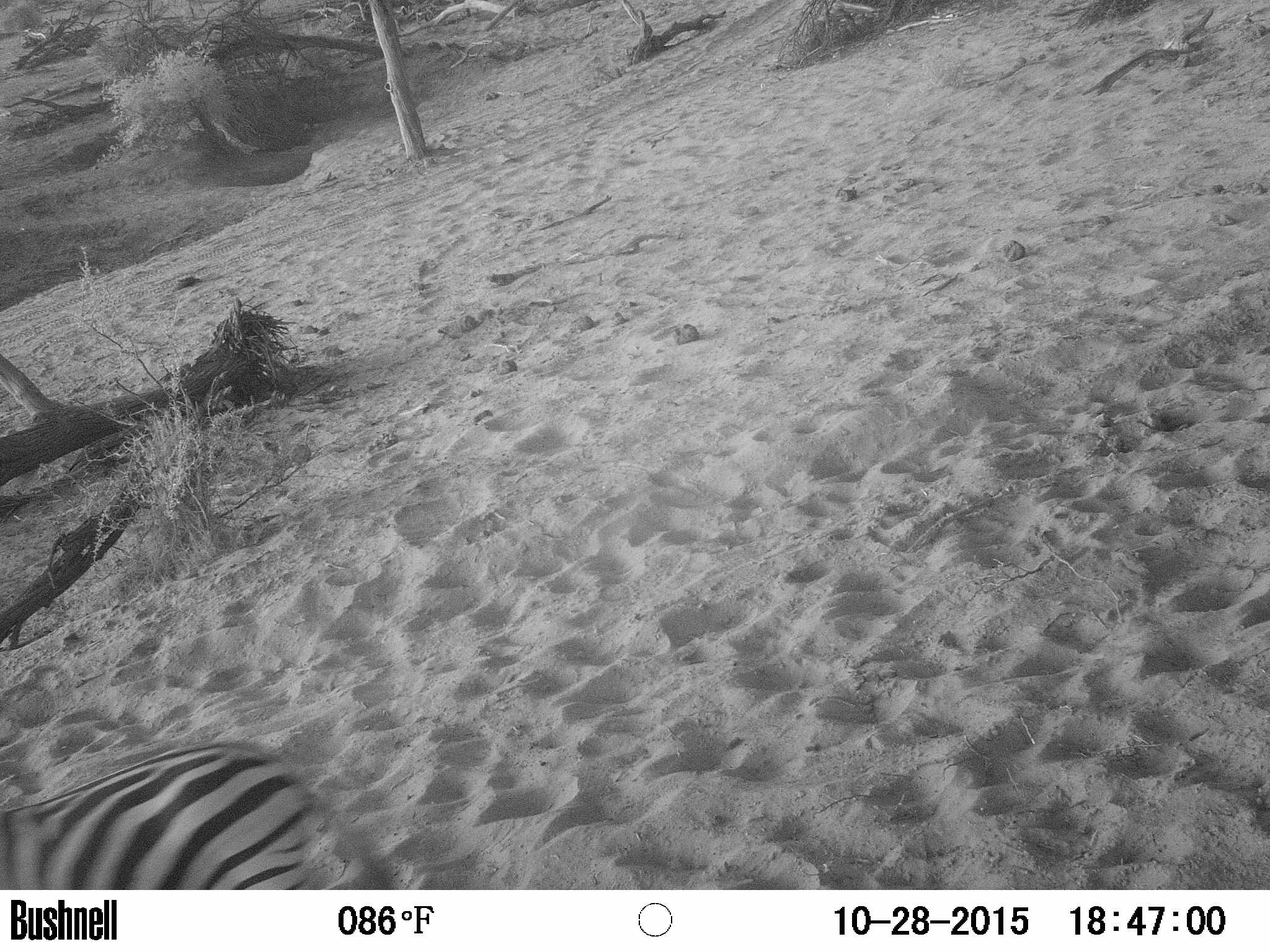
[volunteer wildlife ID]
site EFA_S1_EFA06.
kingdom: Animalia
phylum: Chordata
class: Mammalia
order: Perissodactyla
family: Equidae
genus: Equus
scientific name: Equus quagga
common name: plains zebra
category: zebraplains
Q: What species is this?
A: Zebraplains (plains zebra) (Equus quagga).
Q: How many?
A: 1.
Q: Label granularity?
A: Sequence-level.